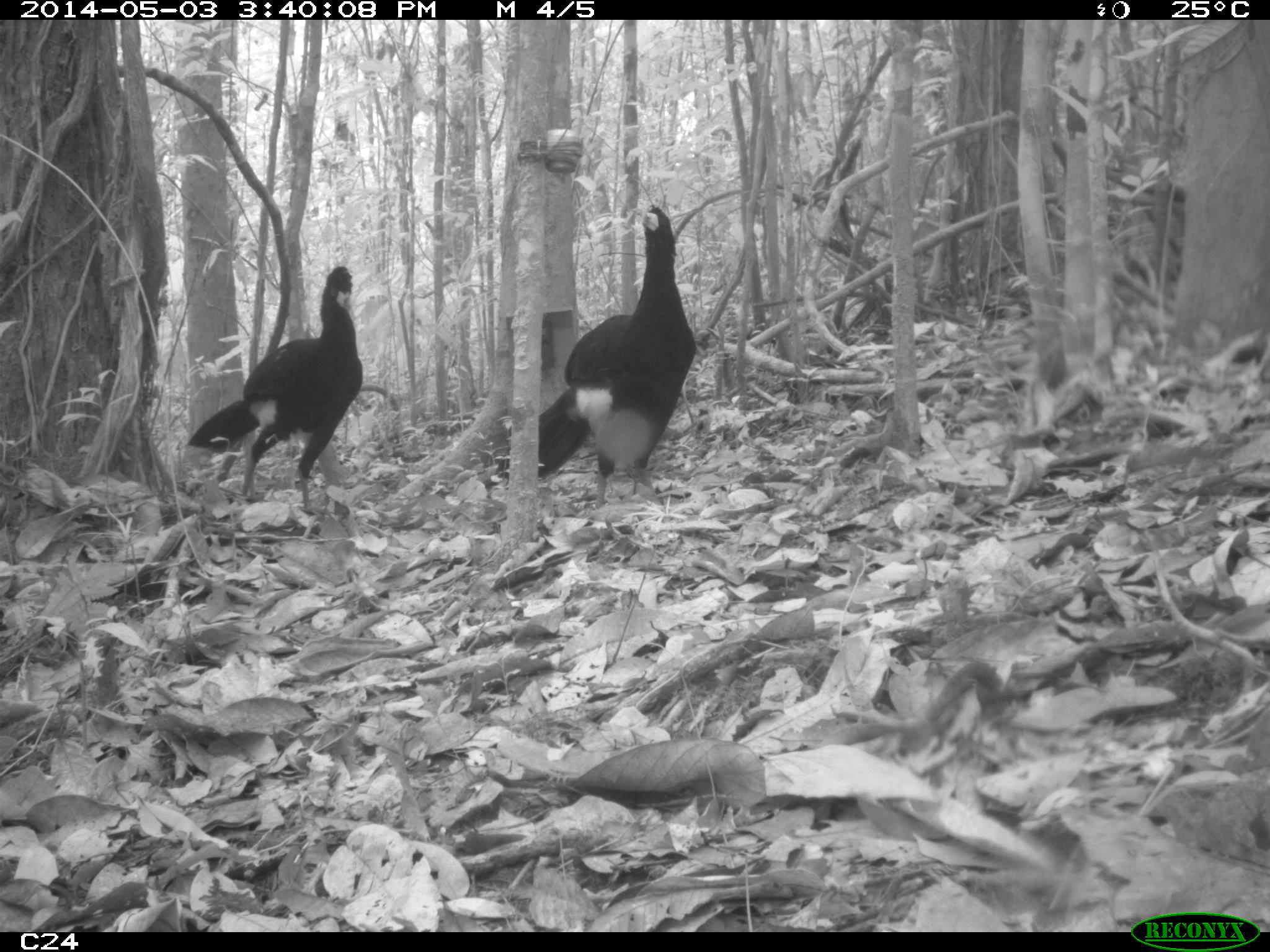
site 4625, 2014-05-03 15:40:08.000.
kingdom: Animalia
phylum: Chordata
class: Aves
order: Galliformes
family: Cracidae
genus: Crax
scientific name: Crax alector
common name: black curassow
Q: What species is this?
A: Crax alector (black curassow).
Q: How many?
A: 2.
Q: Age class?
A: Adult.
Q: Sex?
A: Female.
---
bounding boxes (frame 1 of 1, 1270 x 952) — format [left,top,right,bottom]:
crax alector: [498,204,698,508]; [181,258,365,524]